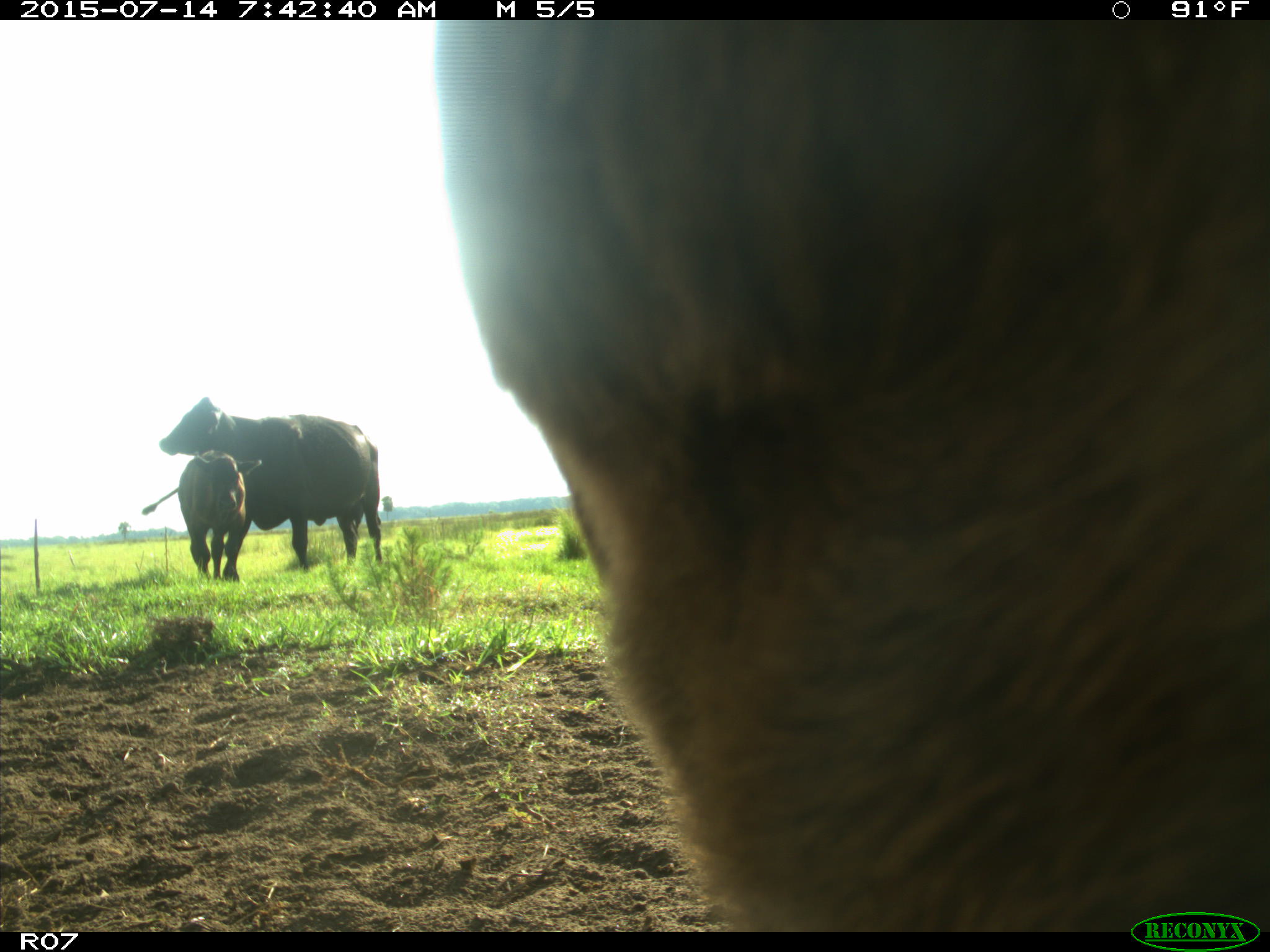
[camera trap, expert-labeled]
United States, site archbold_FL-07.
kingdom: Animalia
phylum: Chordata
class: Mammalia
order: Artiodactyla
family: Bovidae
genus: Bos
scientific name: Bos taurus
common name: domestic cow